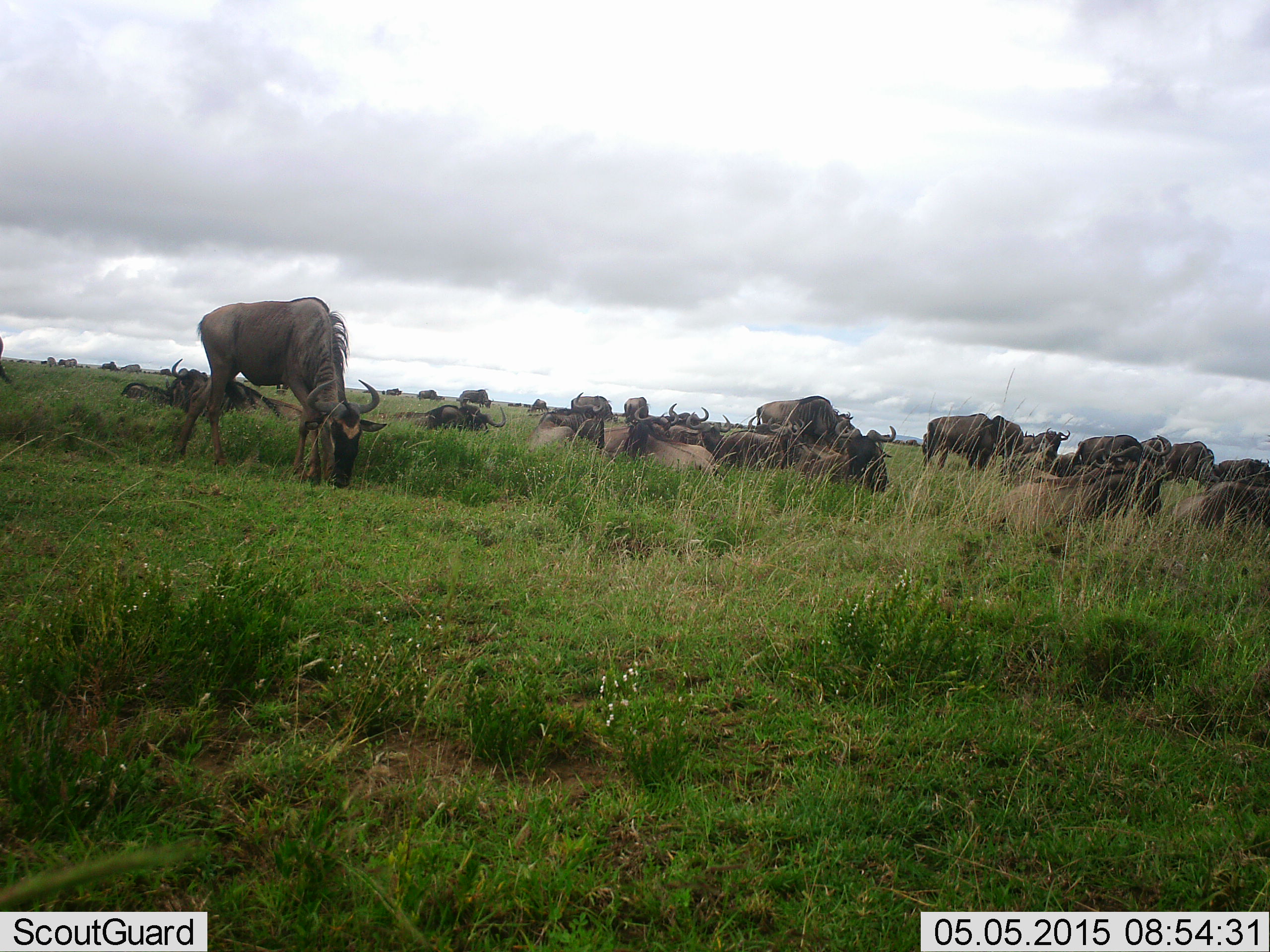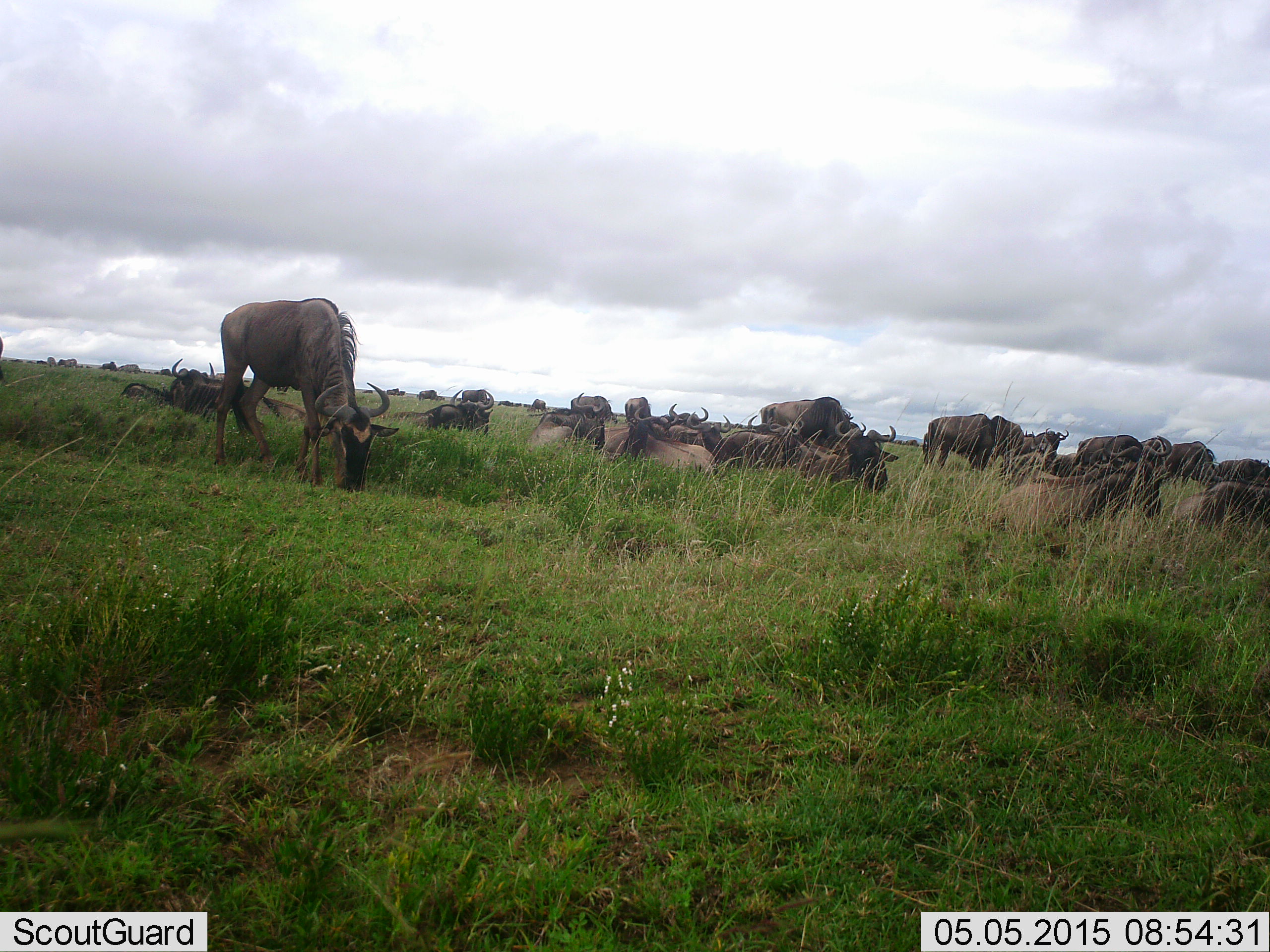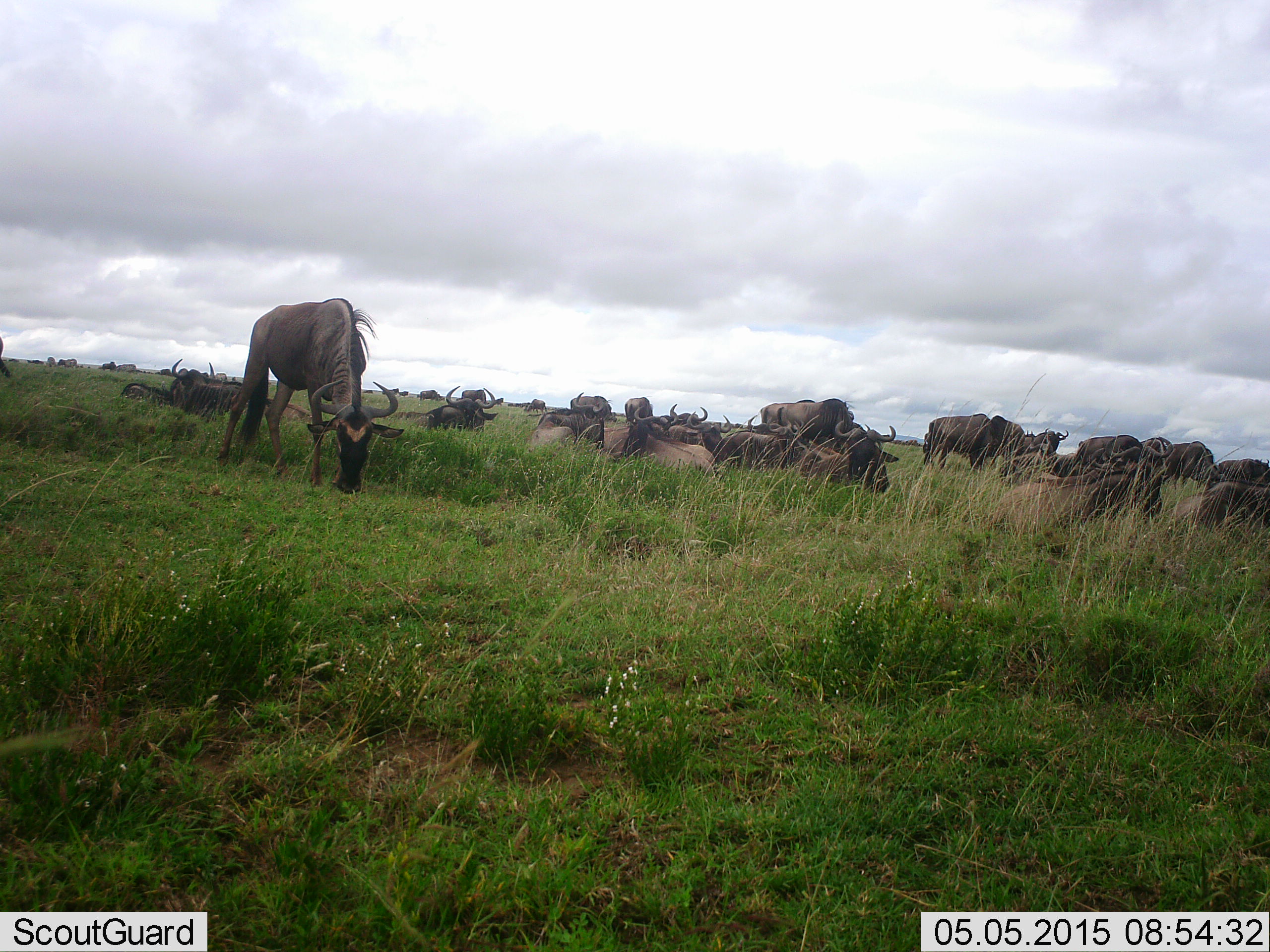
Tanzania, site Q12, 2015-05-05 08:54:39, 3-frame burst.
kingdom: Animalia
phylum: Chordata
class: Mammalia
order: Artiodactyla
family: Bovidae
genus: Connochaetes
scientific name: Connochaetes taurinus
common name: blue wildebeest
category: wildebeest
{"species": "wildebeest (blue wildebeest) (Connochaetes taurinus)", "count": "11-50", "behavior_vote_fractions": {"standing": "60%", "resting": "80%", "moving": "40%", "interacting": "0%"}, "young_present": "0%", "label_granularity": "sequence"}